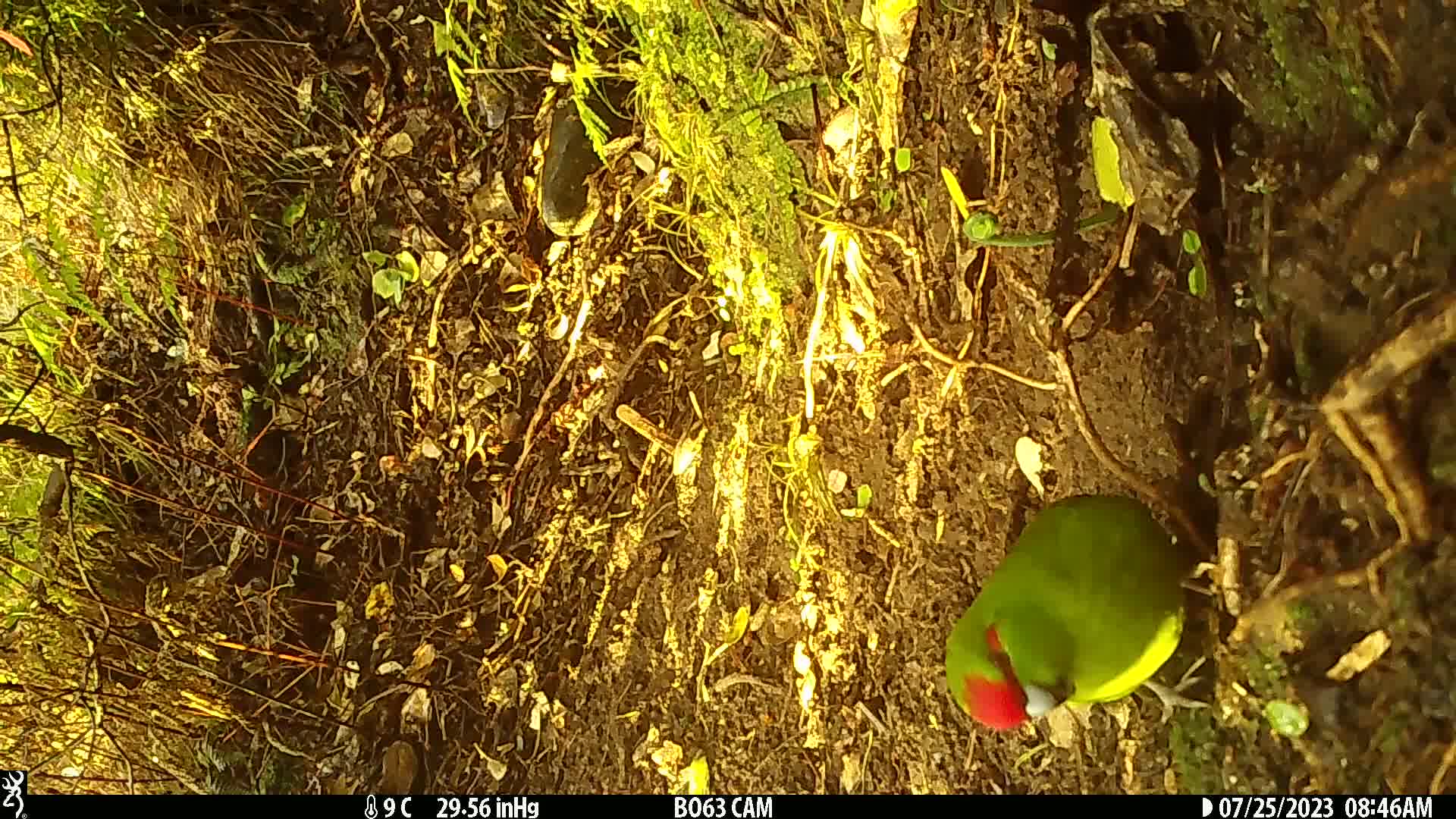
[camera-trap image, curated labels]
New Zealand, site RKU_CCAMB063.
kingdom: Animalia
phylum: Chordata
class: Aves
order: Psittaciformes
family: Psittaculidae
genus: Cyanoramphus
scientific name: Cyanoramphus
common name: parakeet